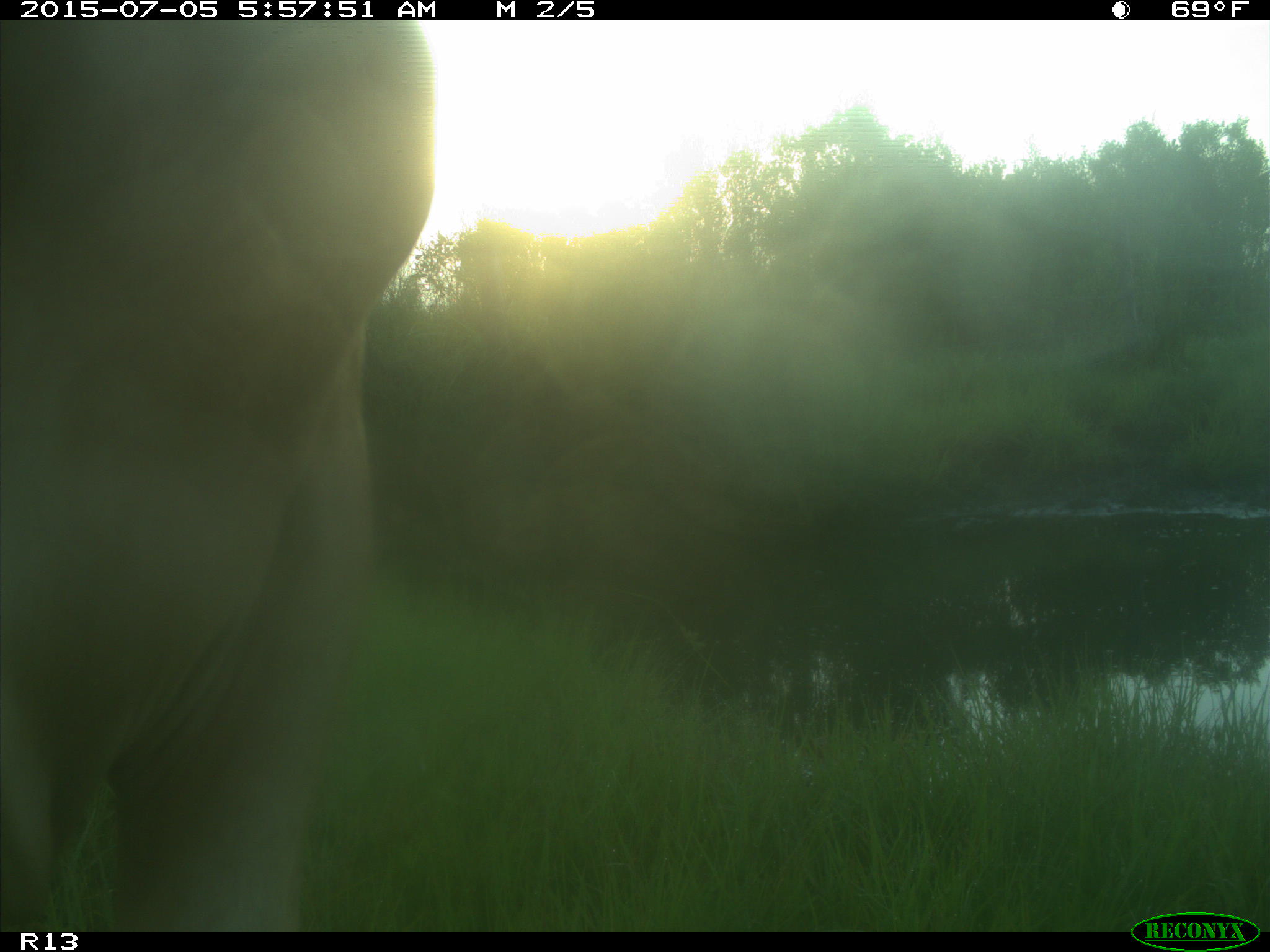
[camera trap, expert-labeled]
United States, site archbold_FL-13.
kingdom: Animalia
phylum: Chordata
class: Mammalia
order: Artiodactyla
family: Bovidae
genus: Bos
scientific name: Bos taurus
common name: domestic cow